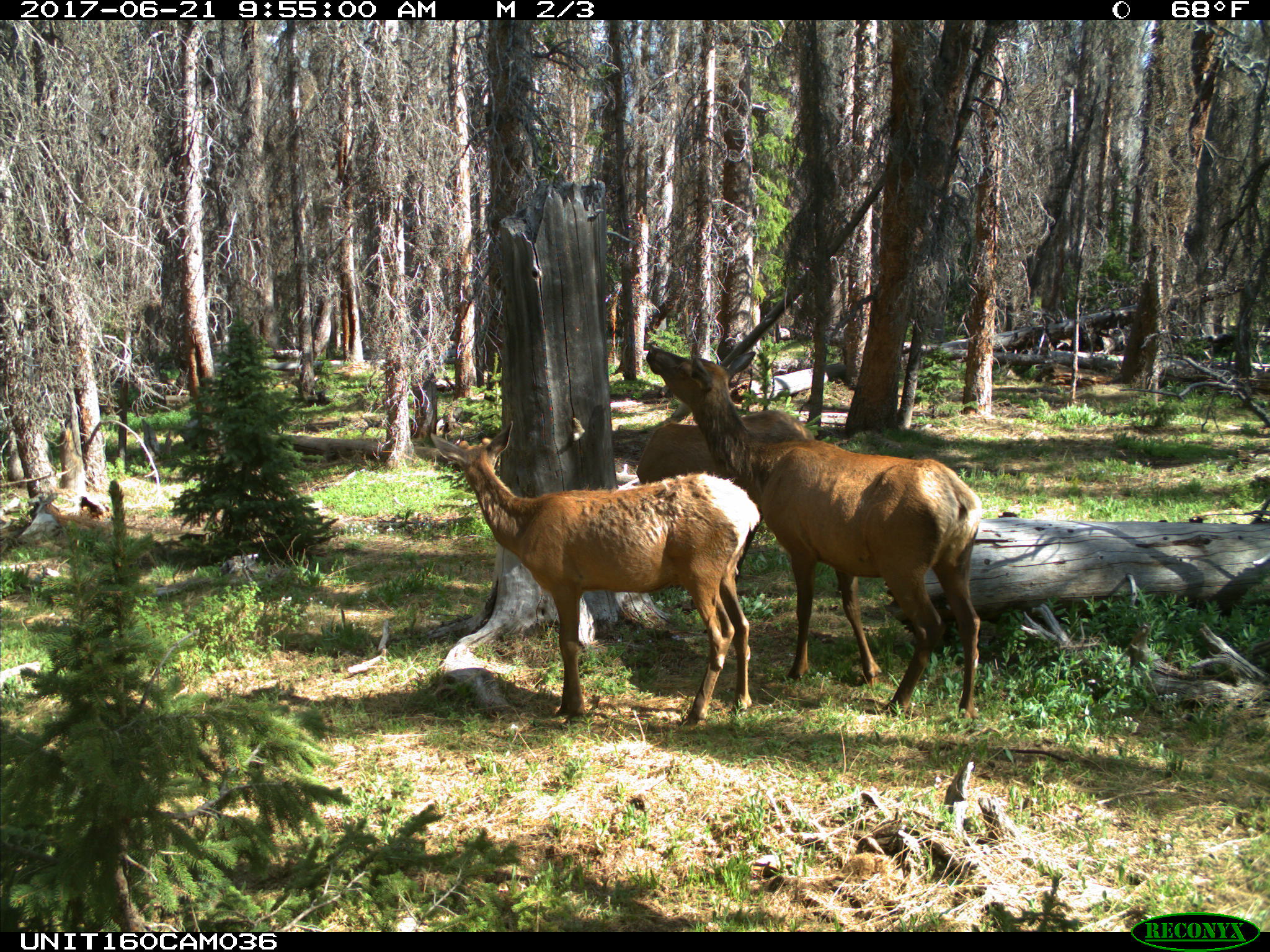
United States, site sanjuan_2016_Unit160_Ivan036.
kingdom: Animalia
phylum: Chordata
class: Mammalia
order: Artiodactyla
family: Cervidae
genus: Cervus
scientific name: Cervus elaphus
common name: red deer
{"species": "Cervus elaphus (red deer)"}